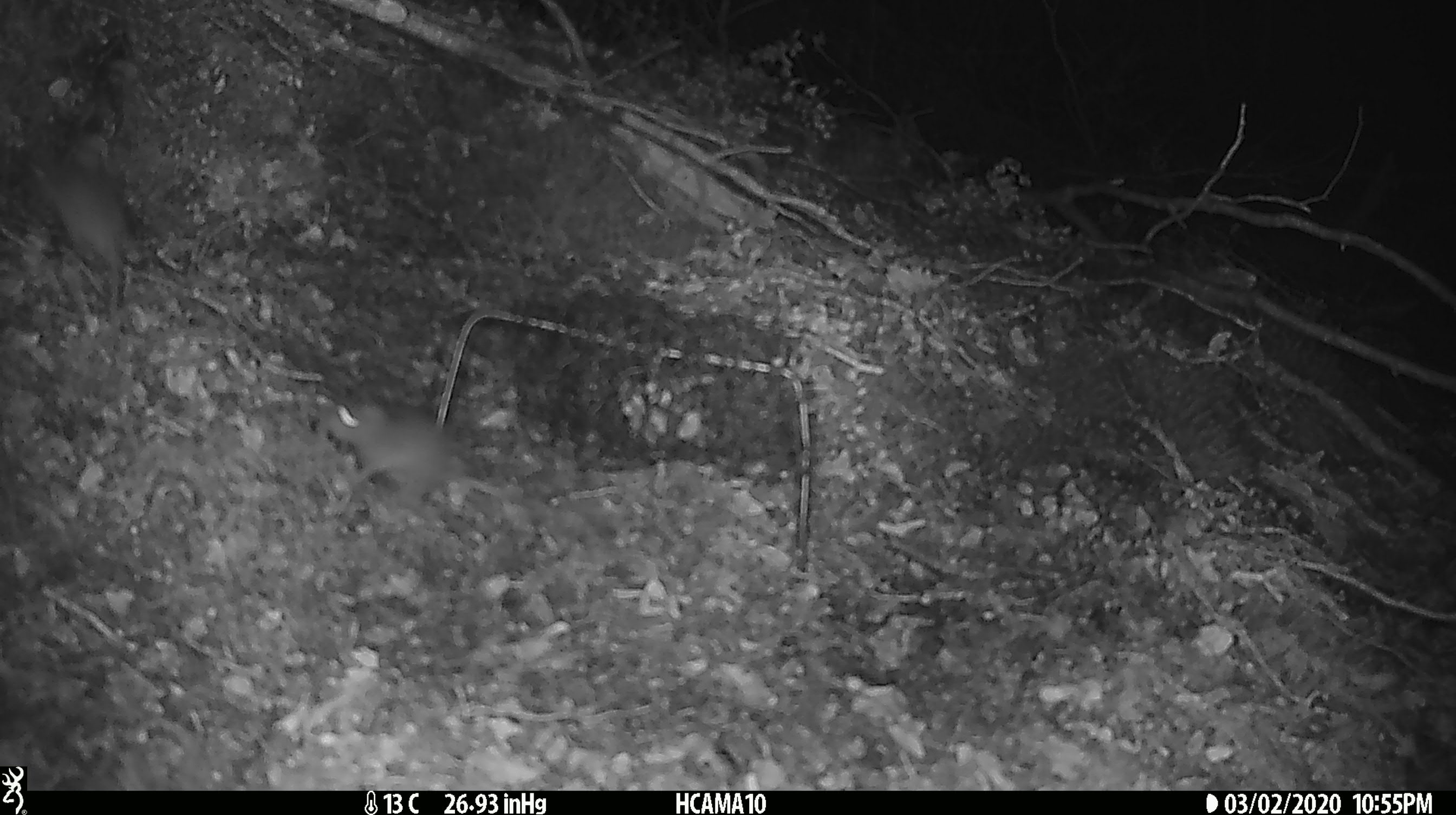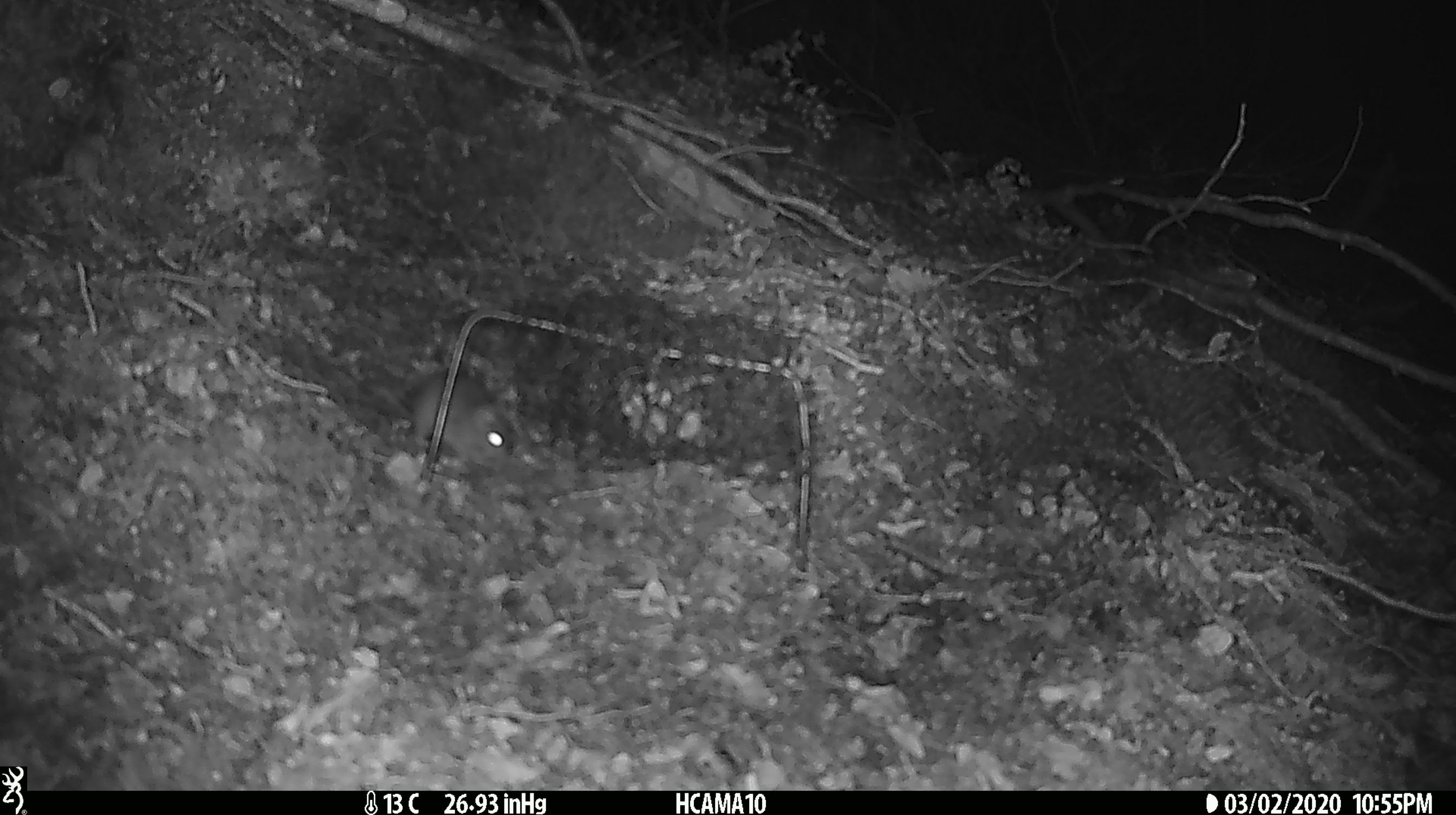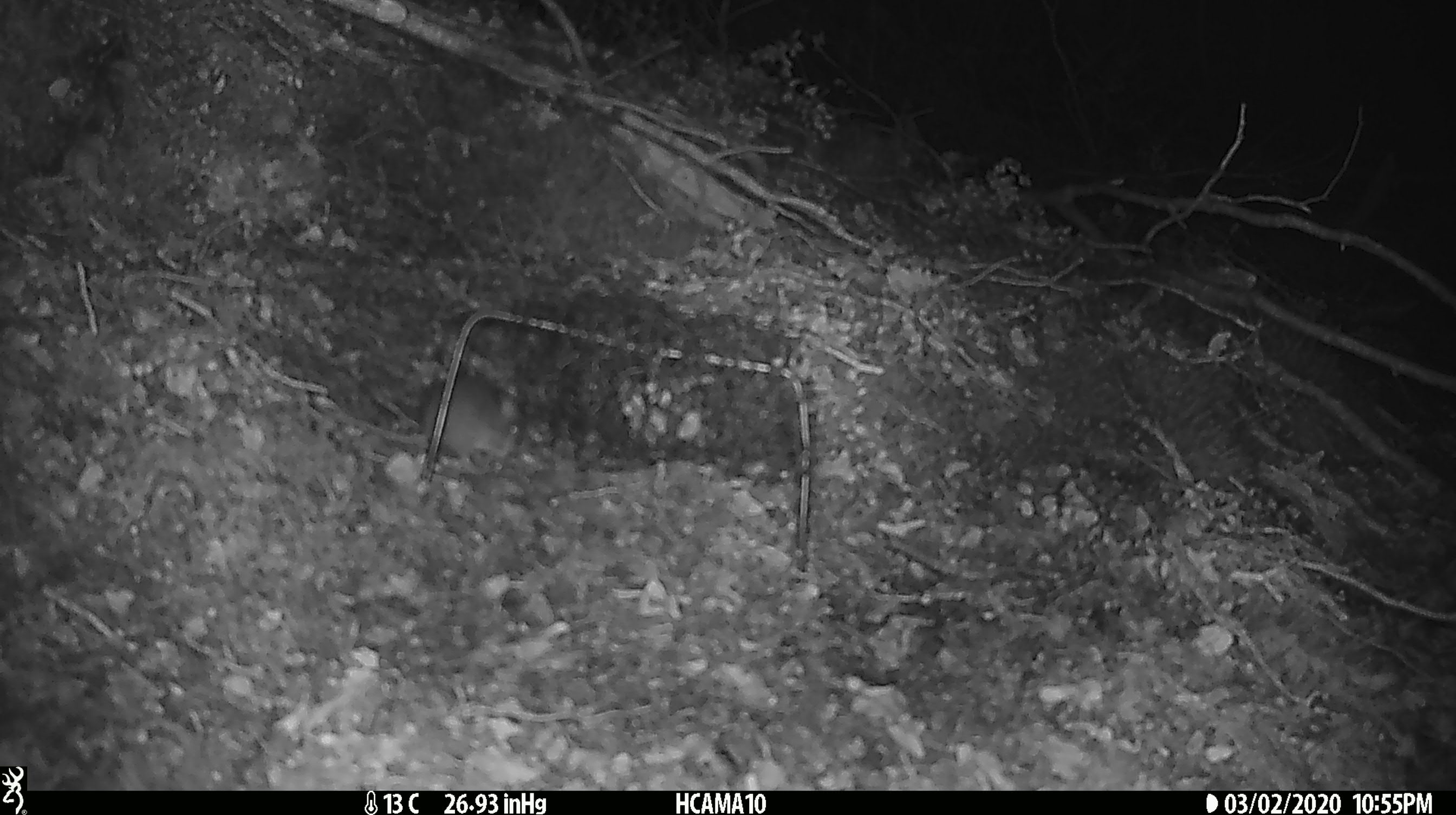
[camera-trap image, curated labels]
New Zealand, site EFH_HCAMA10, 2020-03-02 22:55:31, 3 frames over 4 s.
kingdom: Animalia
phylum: Chordata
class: Mammalia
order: Rodentia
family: Muridae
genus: Mus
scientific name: Mus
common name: mouse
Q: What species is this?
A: Mouse (Mus).